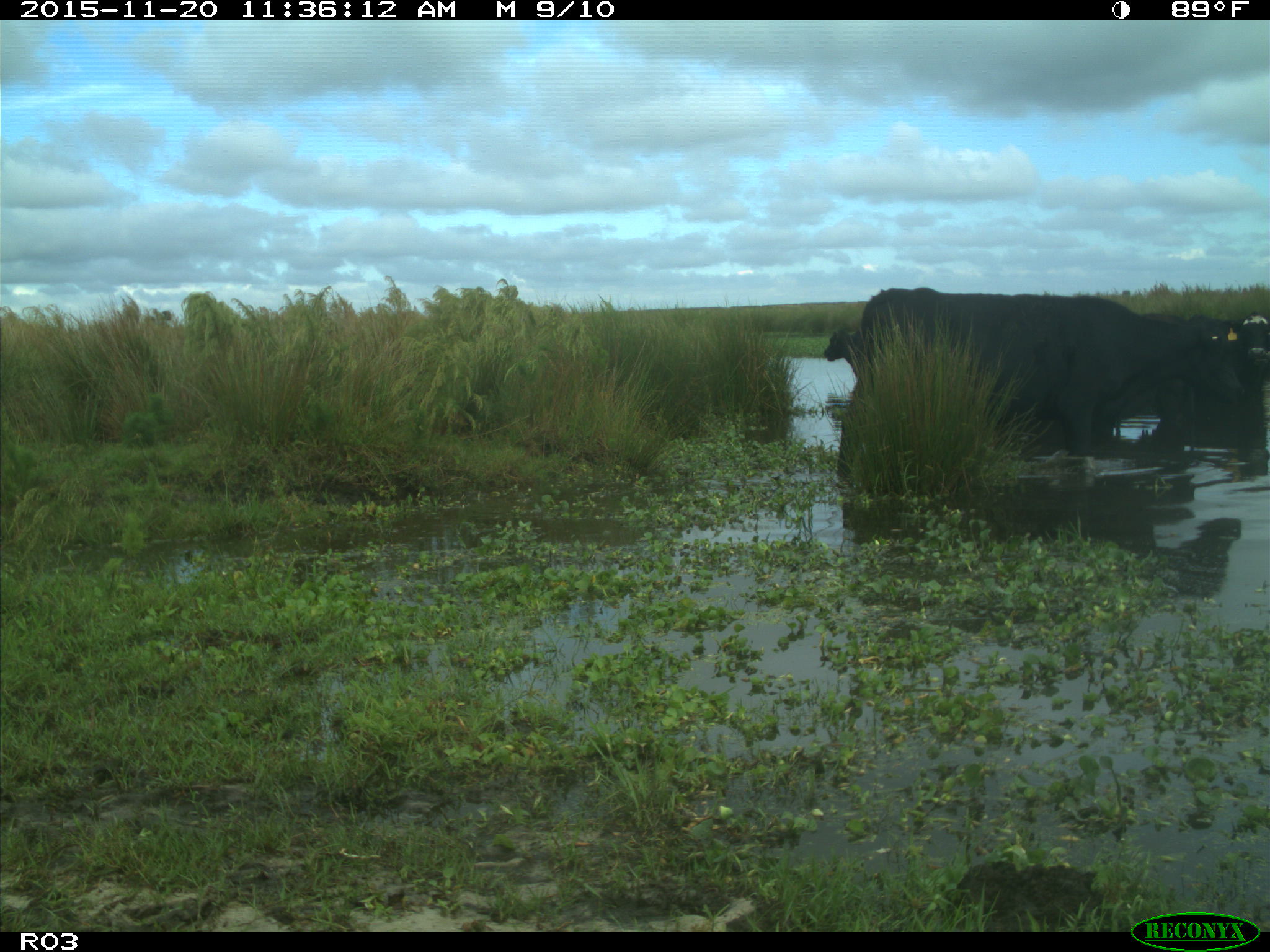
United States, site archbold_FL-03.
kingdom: Animalia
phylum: Chordata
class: Mammalia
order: Artiodactyla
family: Bovidae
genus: Bos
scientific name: Bos taurus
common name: domestic cow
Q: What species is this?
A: Bos taurus (domestic cow).